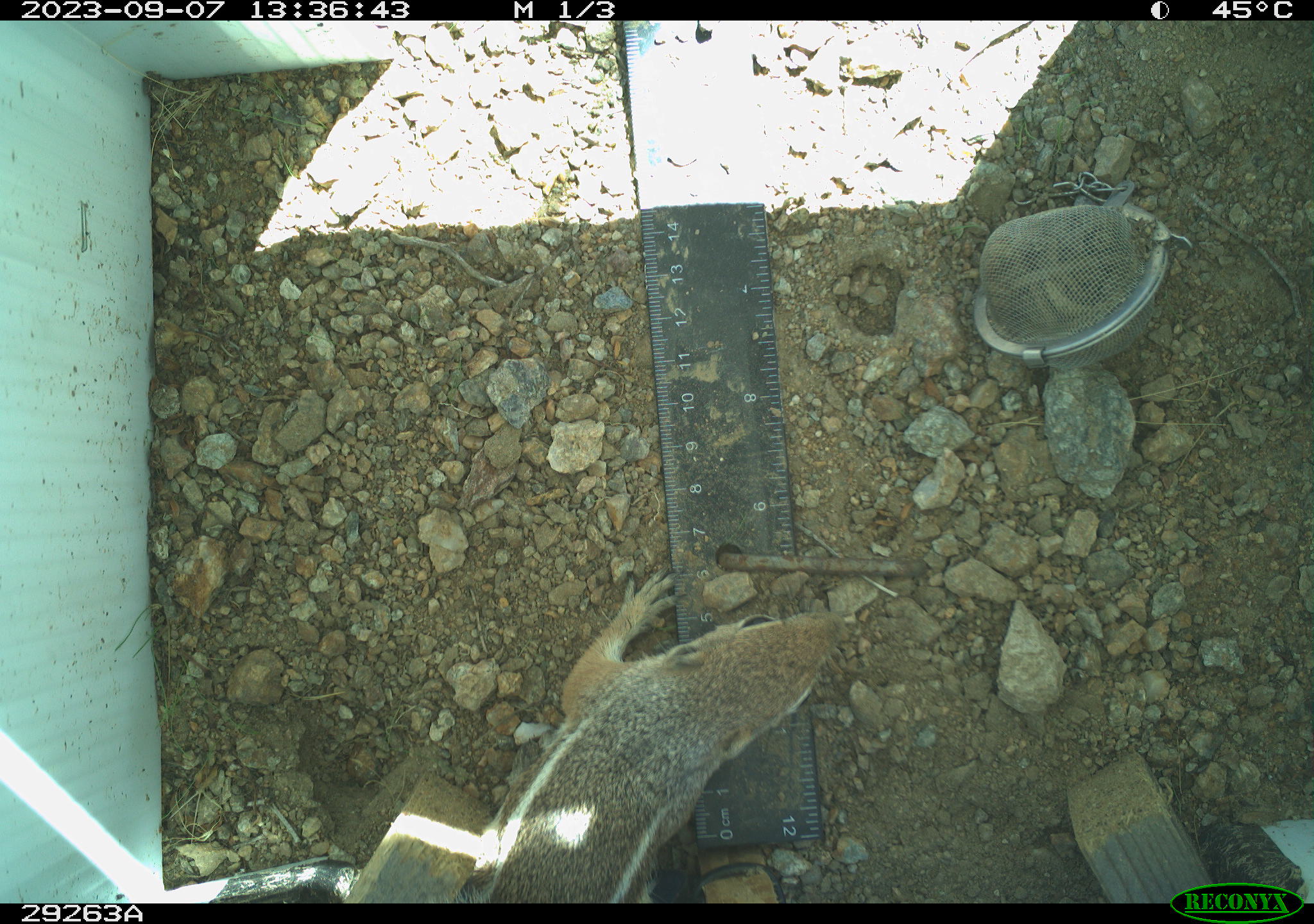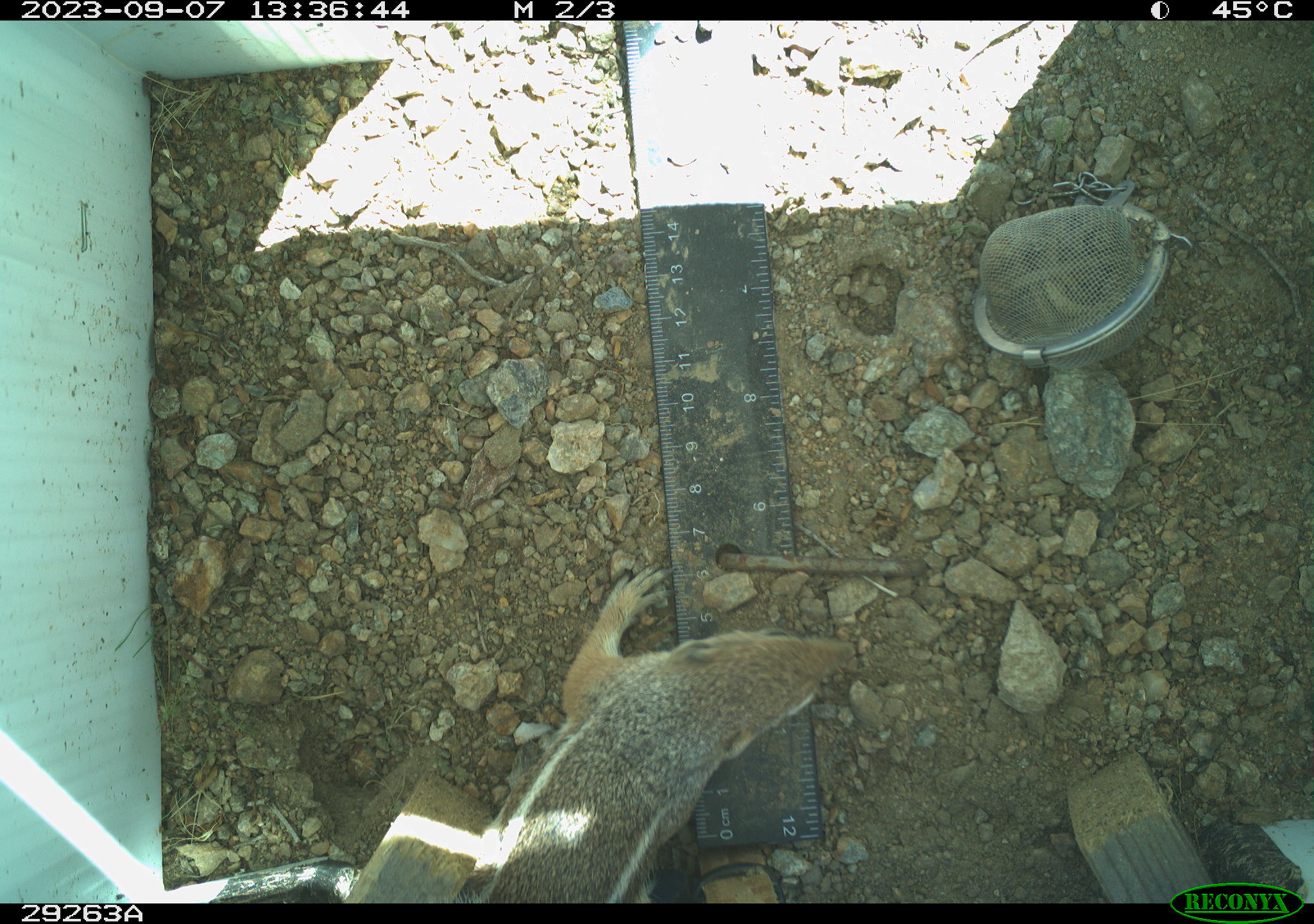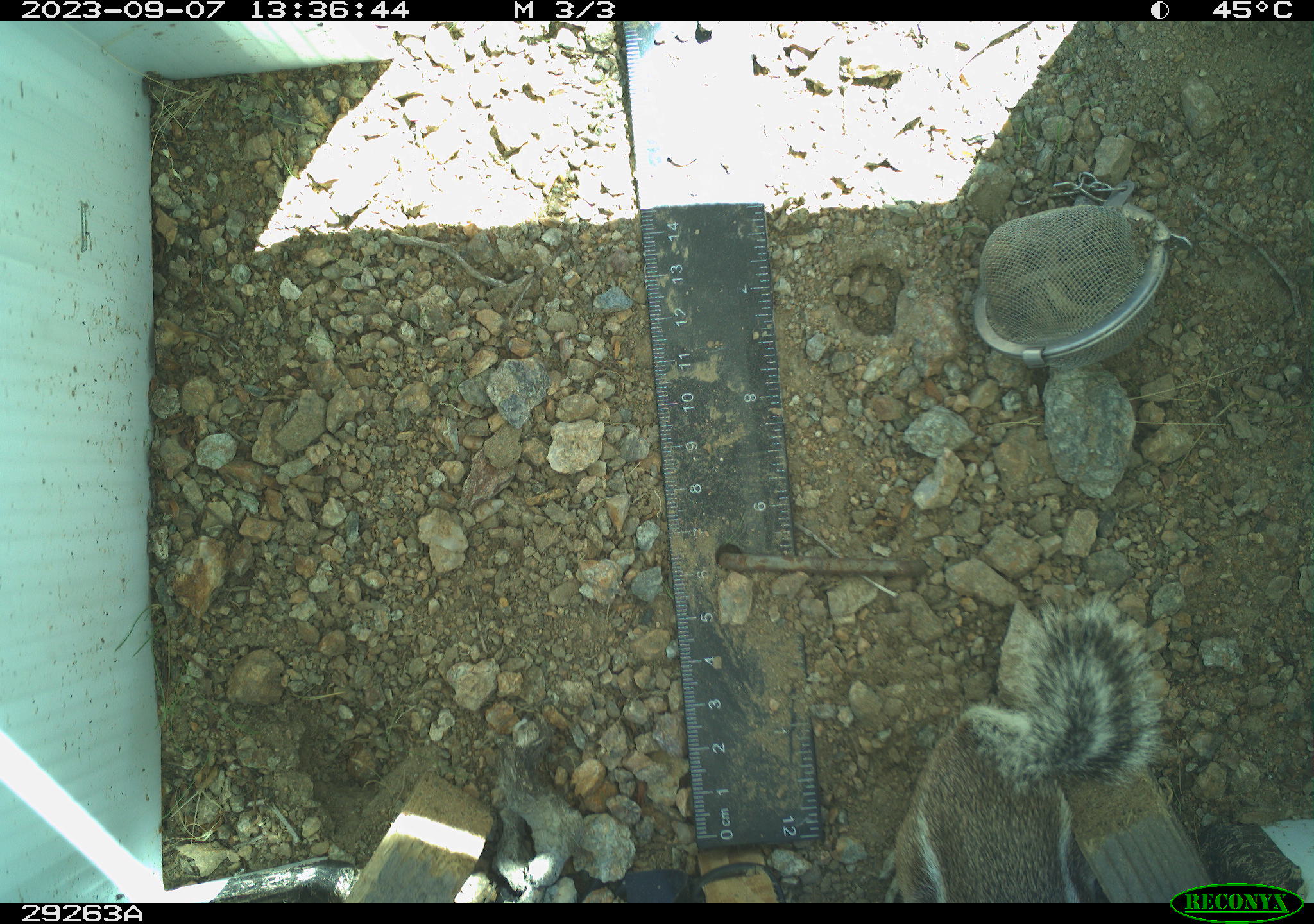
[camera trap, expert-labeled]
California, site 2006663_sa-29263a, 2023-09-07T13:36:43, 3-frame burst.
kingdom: Animalia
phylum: Chordata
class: Mammalia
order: Rodentia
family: Sciuridae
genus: Ammospermophilus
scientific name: Ammospermophilus leucurus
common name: white-tailed antelope squirrel